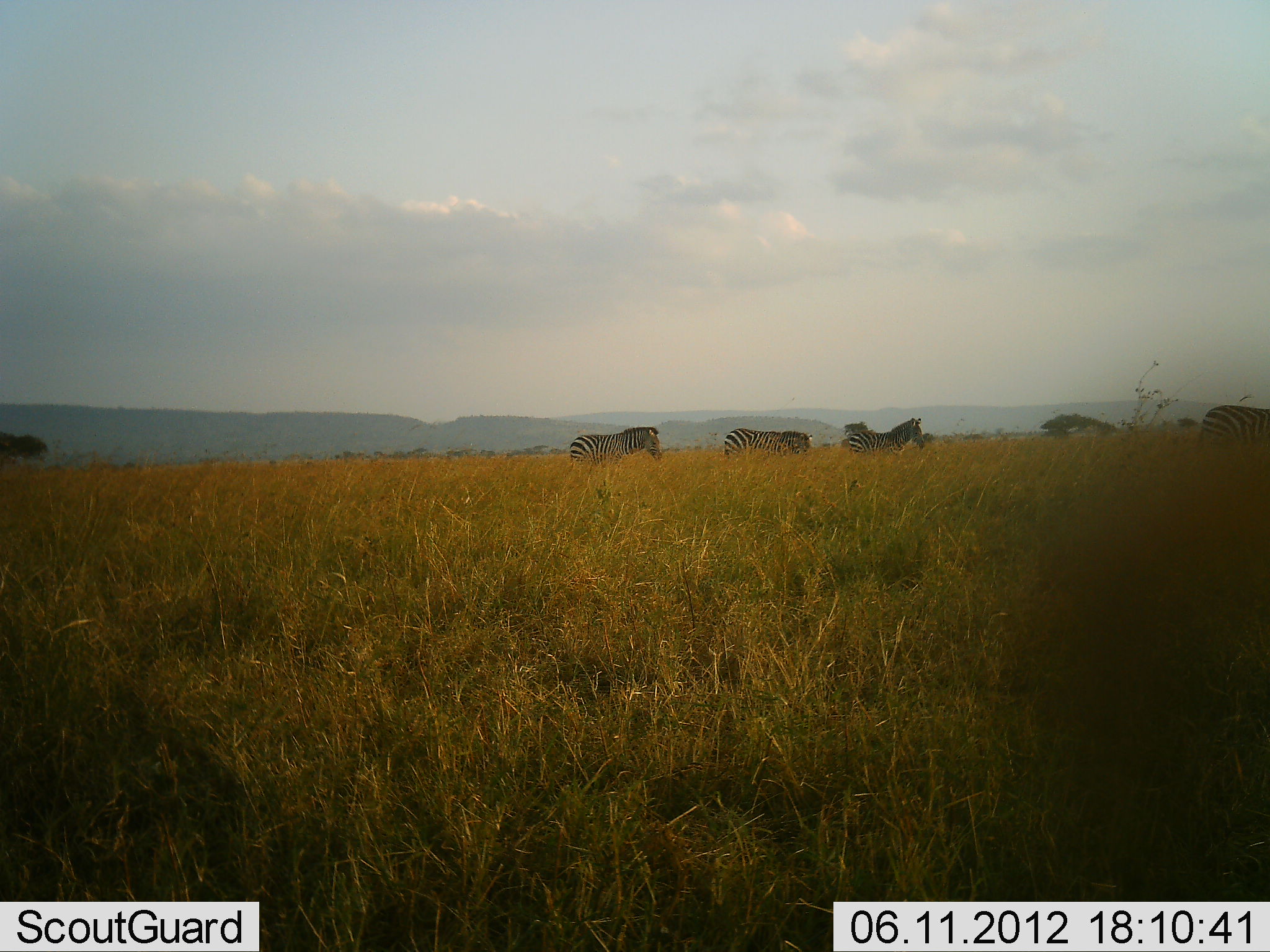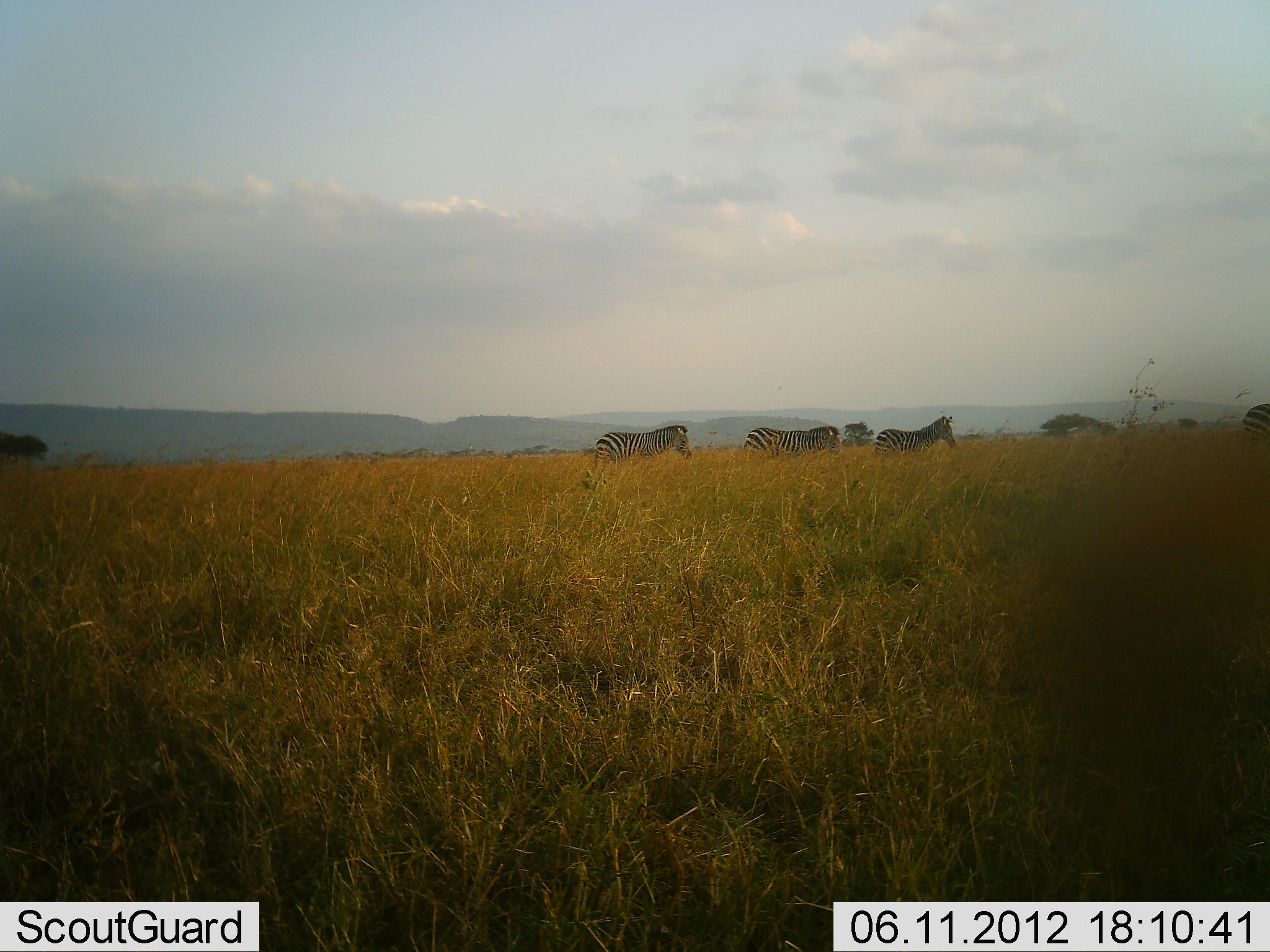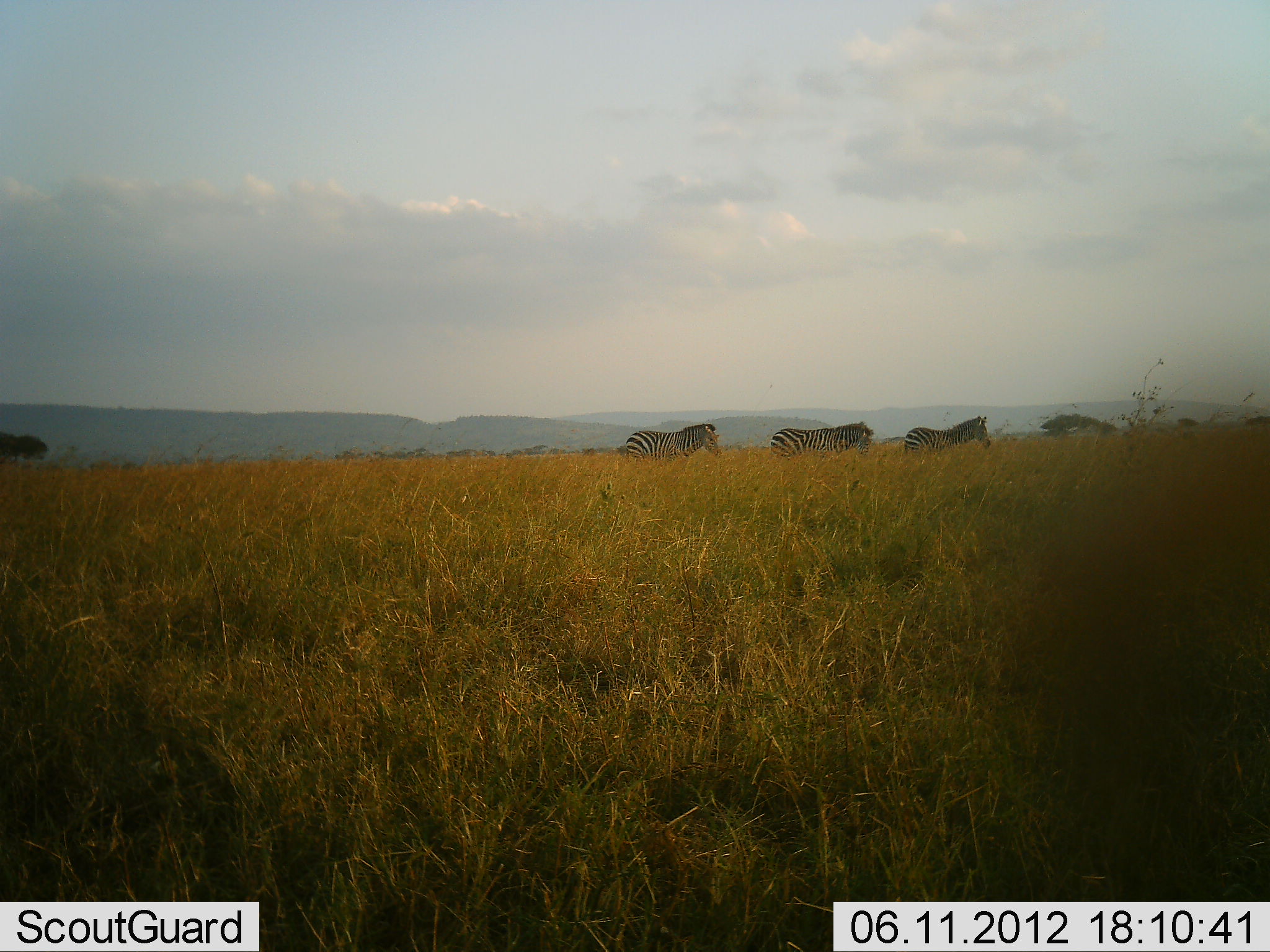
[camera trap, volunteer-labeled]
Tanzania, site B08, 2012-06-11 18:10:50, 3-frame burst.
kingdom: Animalia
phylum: Chordata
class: Mammalia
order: Perissodactyla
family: Equidae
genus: Equus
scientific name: Equus quagga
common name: plains zebra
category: zebra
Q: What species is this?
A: Zebra (plains zebra) (Equus quagga).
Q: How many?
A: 4.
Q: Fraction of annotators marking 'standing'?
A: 0%.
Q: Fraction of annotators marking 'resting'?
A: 0%.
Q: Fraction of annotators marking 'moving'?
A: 100%.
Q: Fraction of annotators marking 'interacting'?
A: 0%.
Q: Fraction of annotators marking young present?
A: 10%.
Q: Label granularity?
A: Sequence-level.